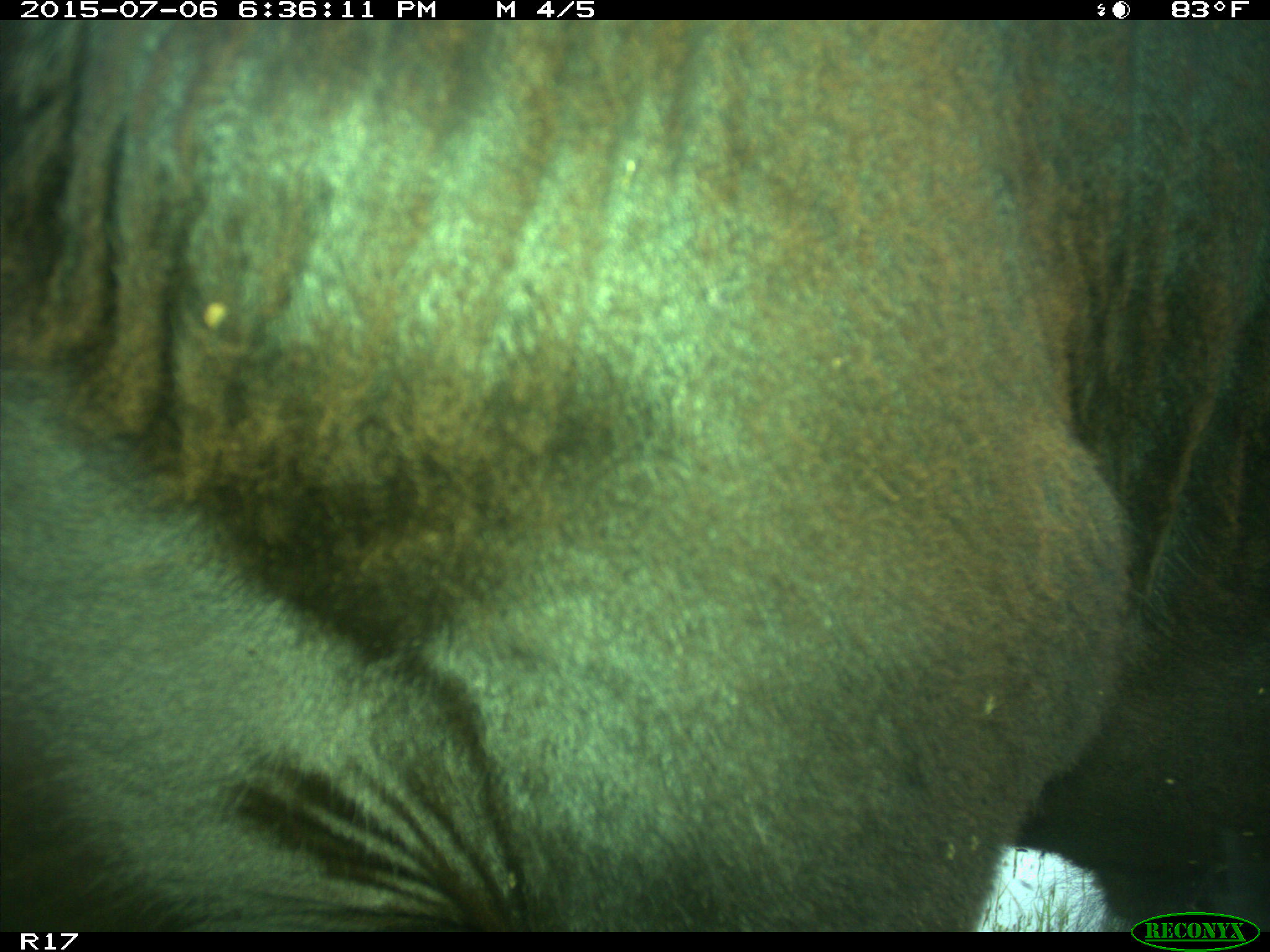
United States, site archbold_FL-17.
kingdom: Animalia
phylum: Chordata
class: Mammalia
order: Artiodactyla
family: Bovidae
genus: Bos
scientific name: Bos taurus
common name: domestic cow